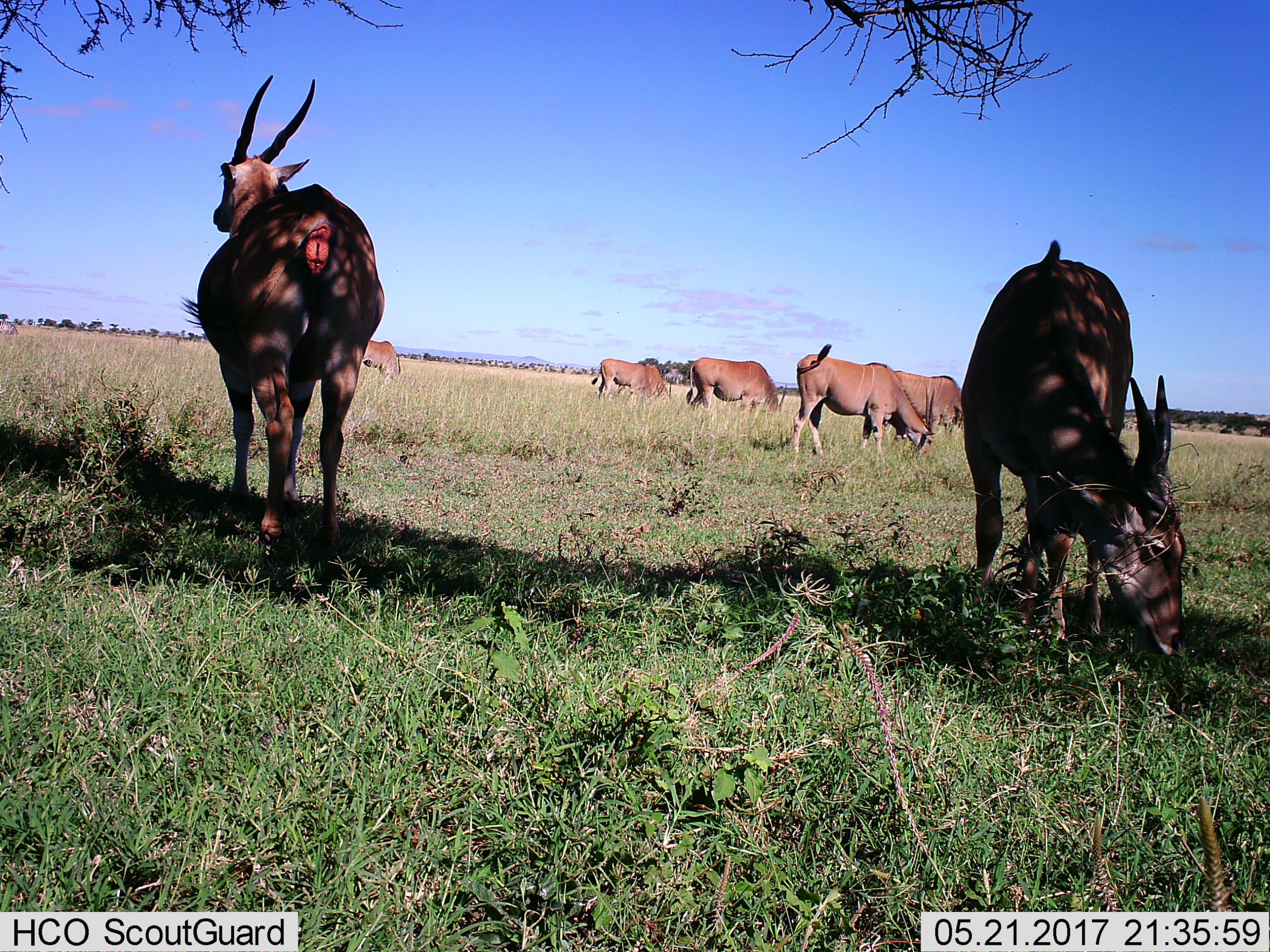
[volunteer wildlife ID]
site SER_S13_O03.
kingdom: Animalia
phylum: Chordata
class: Mammalia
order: Artiodactyla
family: Bovidae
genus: Tragelaphus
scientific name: Tragelaphus oryx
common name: eland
Eland (Tragelaphus oryx), count 7. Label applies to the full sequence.